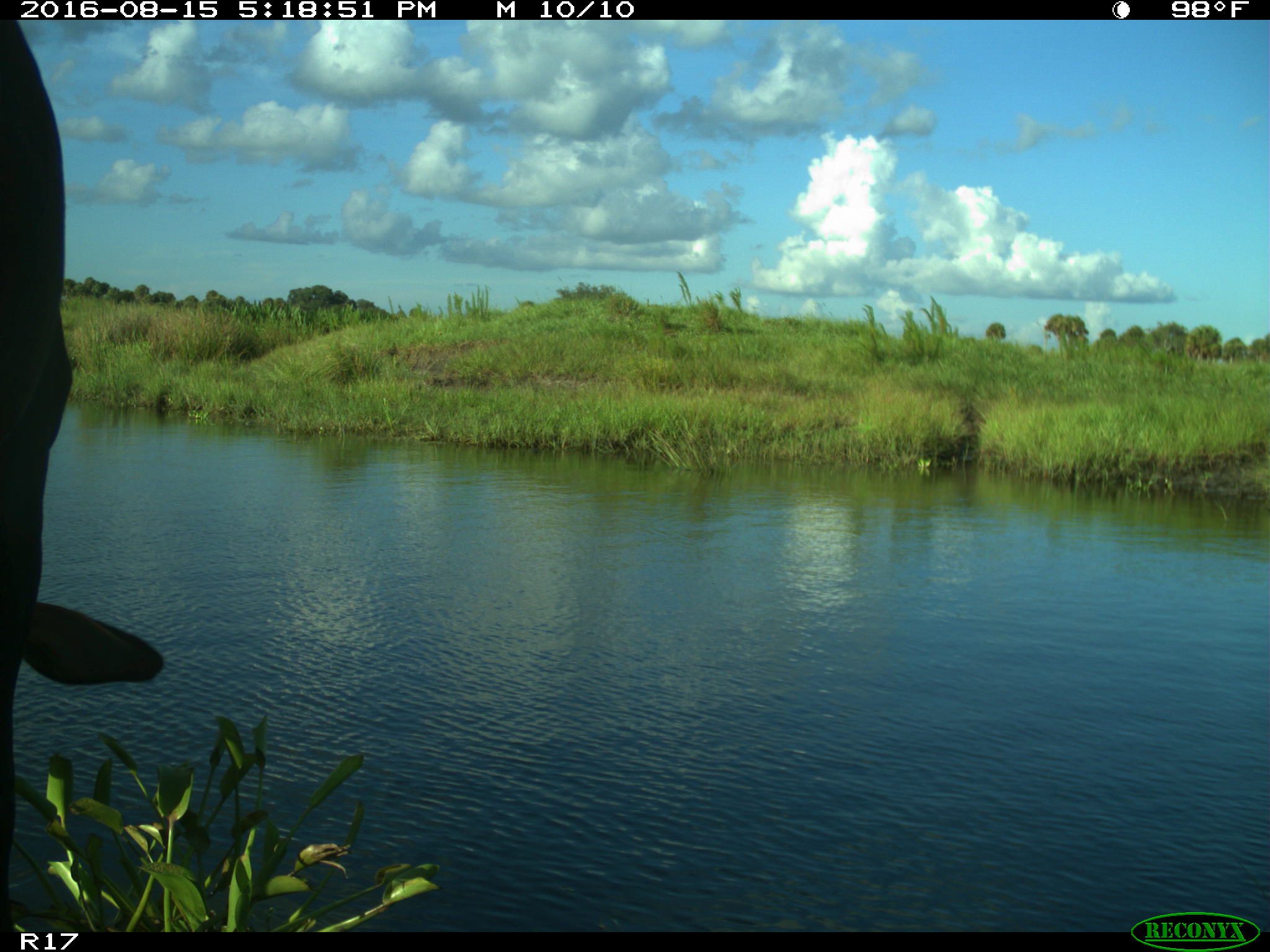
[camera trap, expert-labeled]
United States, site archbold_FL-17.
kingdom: Animalia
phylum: Chordata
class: Mammalia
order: Artiodactyla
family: Bovidae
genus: Bos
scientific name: Bos taurus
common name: domestic cow